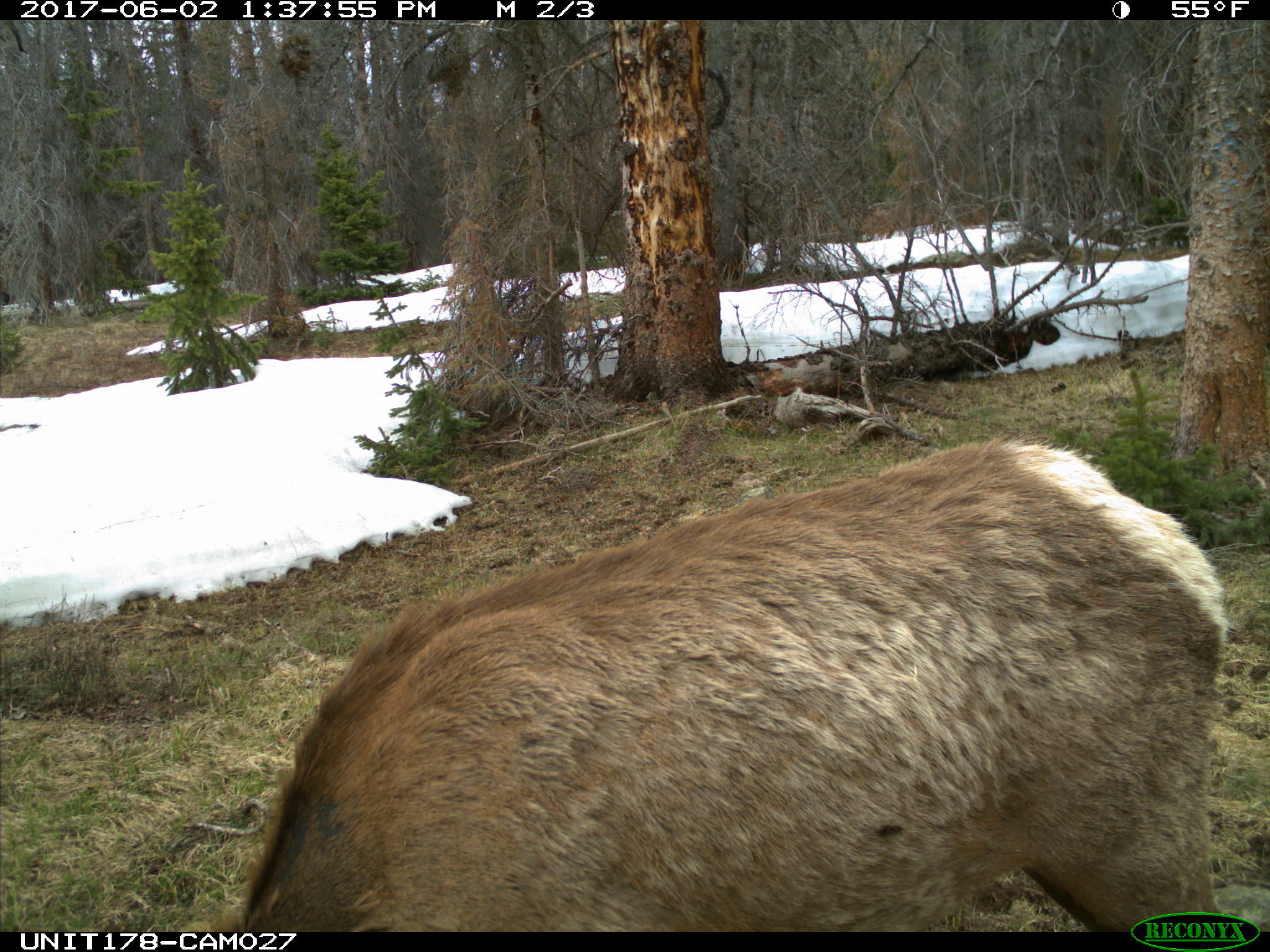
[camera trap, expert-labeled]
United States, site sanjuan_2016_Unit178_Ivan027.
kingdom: Animalia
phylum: Chordata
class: Mammalia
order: Artiodactyla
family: Cervidae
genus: Cervus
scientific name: Cervus elaphus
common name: red deer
Cervus elaphus (red deer).